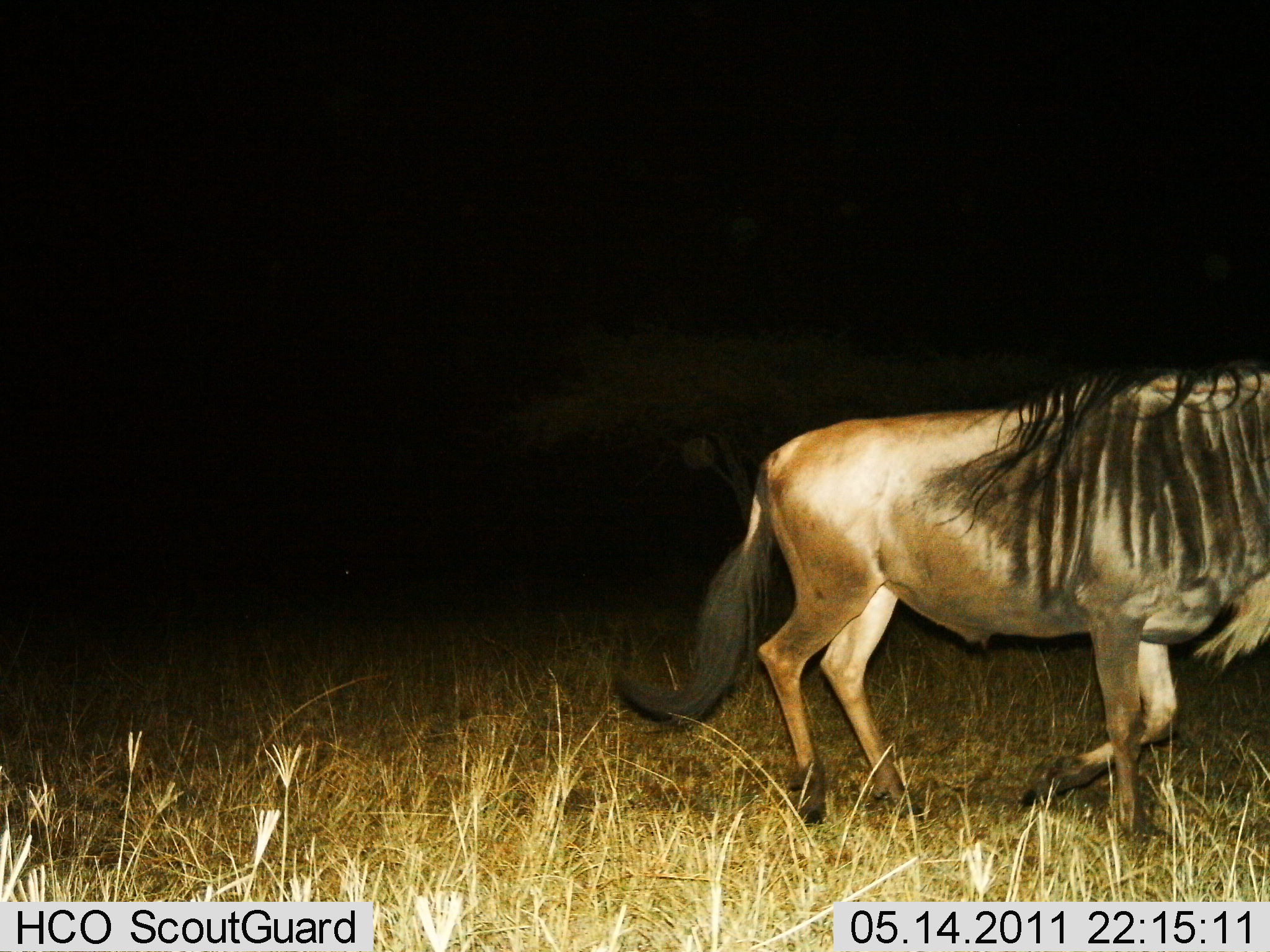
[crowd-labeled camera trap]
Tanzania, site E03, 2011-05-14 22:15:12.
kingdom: Animalia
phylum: Chordata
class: Mammalia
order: Artiodactyla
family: Bovidae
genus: Connochaetes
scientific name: Connochaetes taurinus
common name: blue wildebeest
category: wildebeest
Wildebeest (blue wildebeest) (Connochaetes taurinus), count 1. Behavior (volunteer vote fractions): standing 0%, resting 0%, moving 100%, interacting 0%. Young present (vote fraction): 0%. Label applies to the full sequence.